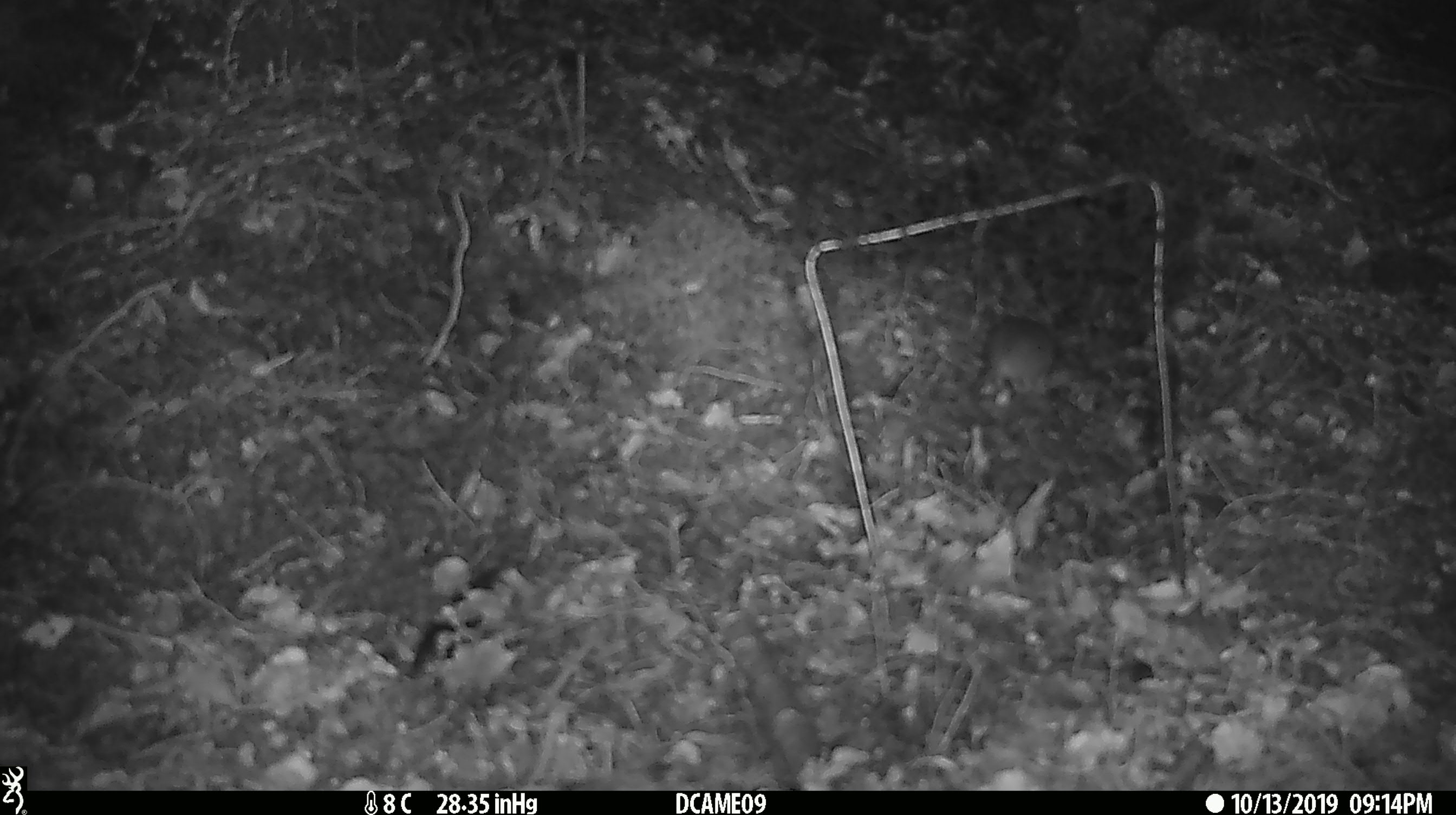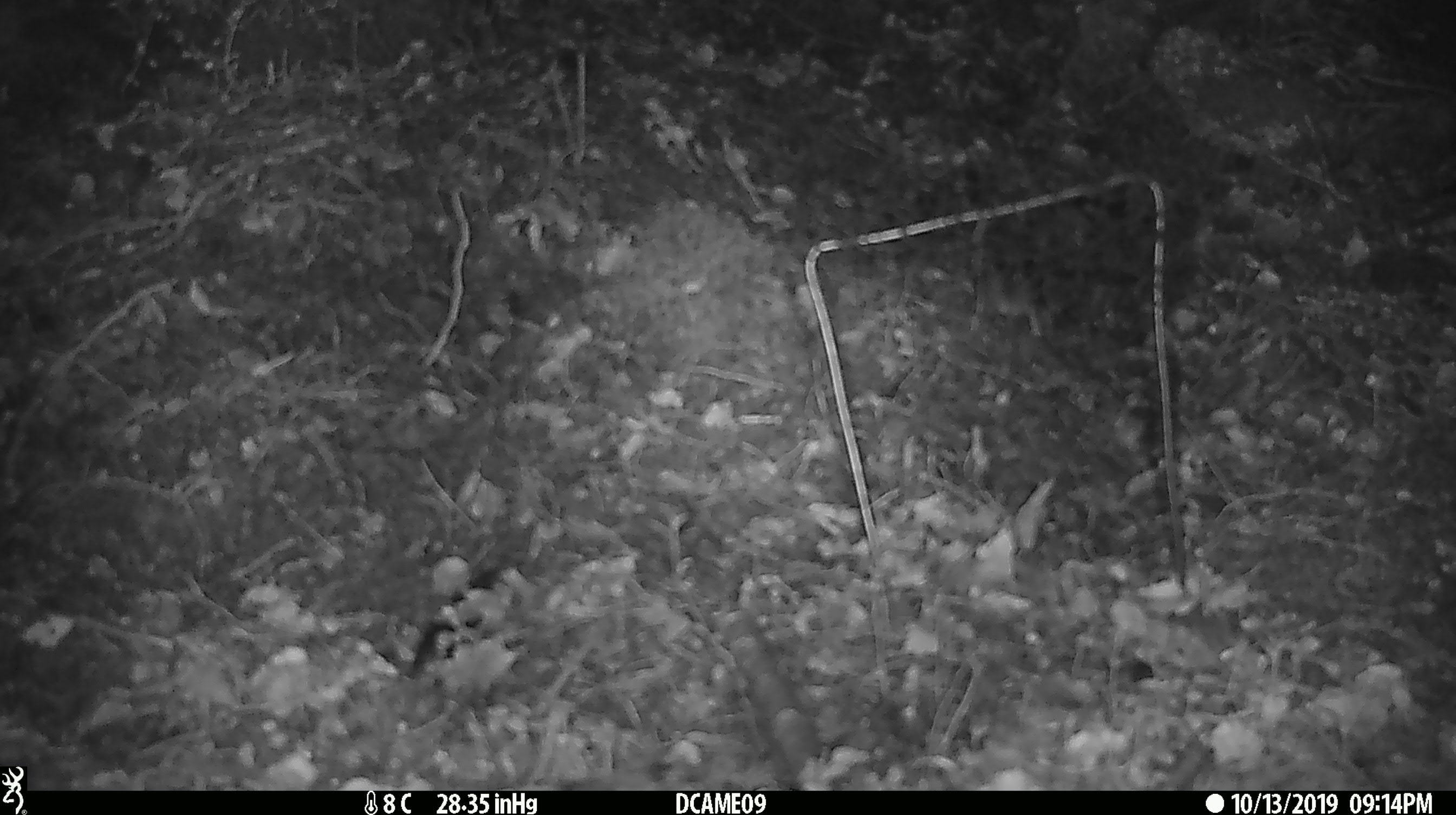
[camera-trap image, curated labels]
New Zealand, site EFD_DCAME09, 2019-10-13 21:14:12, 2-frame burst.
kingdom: Animalia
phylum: Chordata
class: Mammalia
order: Rodentia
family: Muridae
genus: Mus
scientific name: Mus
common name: mouse